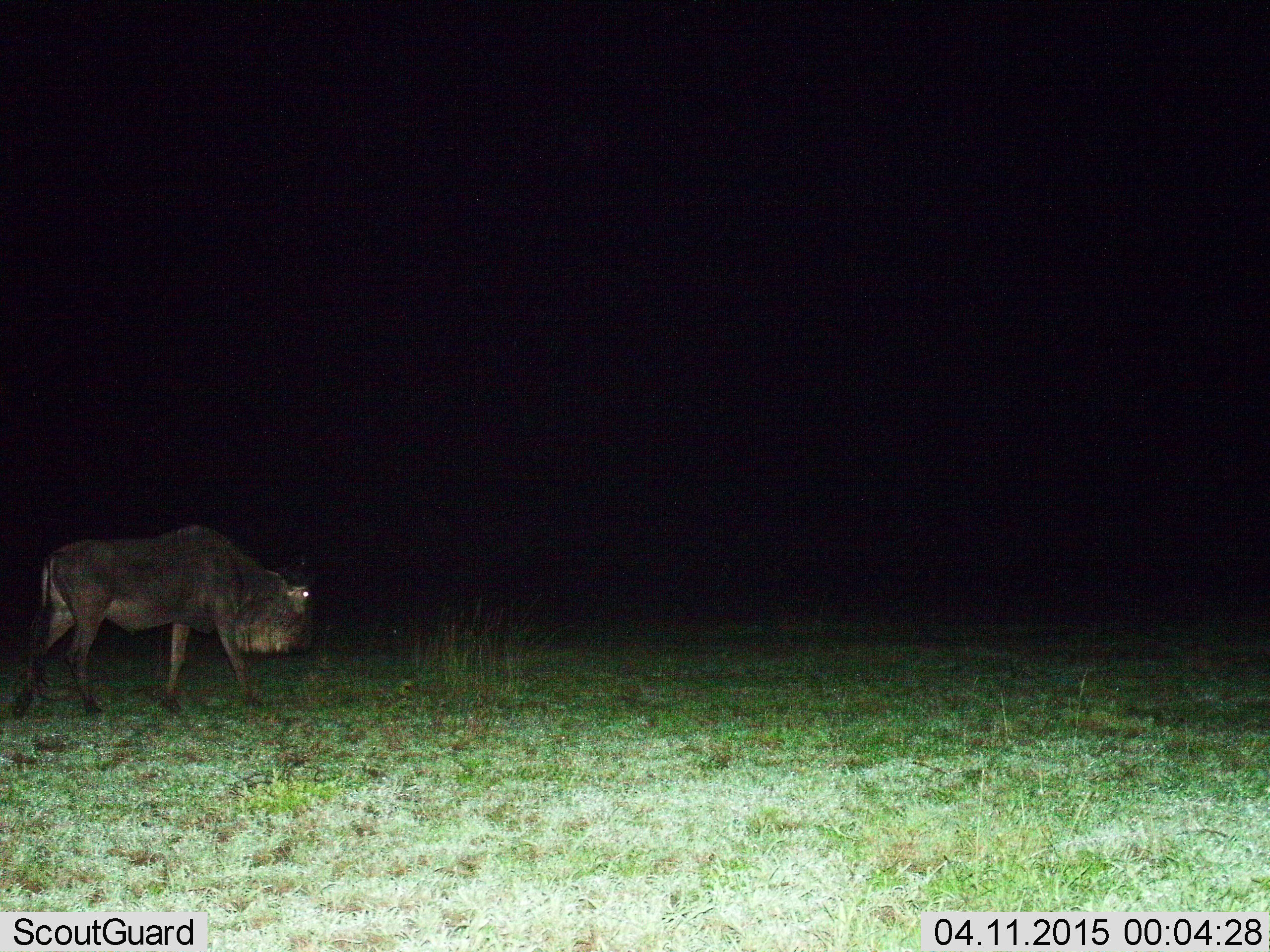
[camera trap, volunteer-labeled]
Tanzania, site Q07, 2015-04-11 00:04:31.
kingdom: Animalia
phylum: Chordata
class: Mammalia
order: Artiodactyla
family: Bovidae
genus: Connochaetes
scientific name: Connochaetes taurinus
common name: blue wildebeest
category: wildebeest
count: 1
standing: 0%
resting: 0%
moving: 100%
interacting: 0%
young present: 0%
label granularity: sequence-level